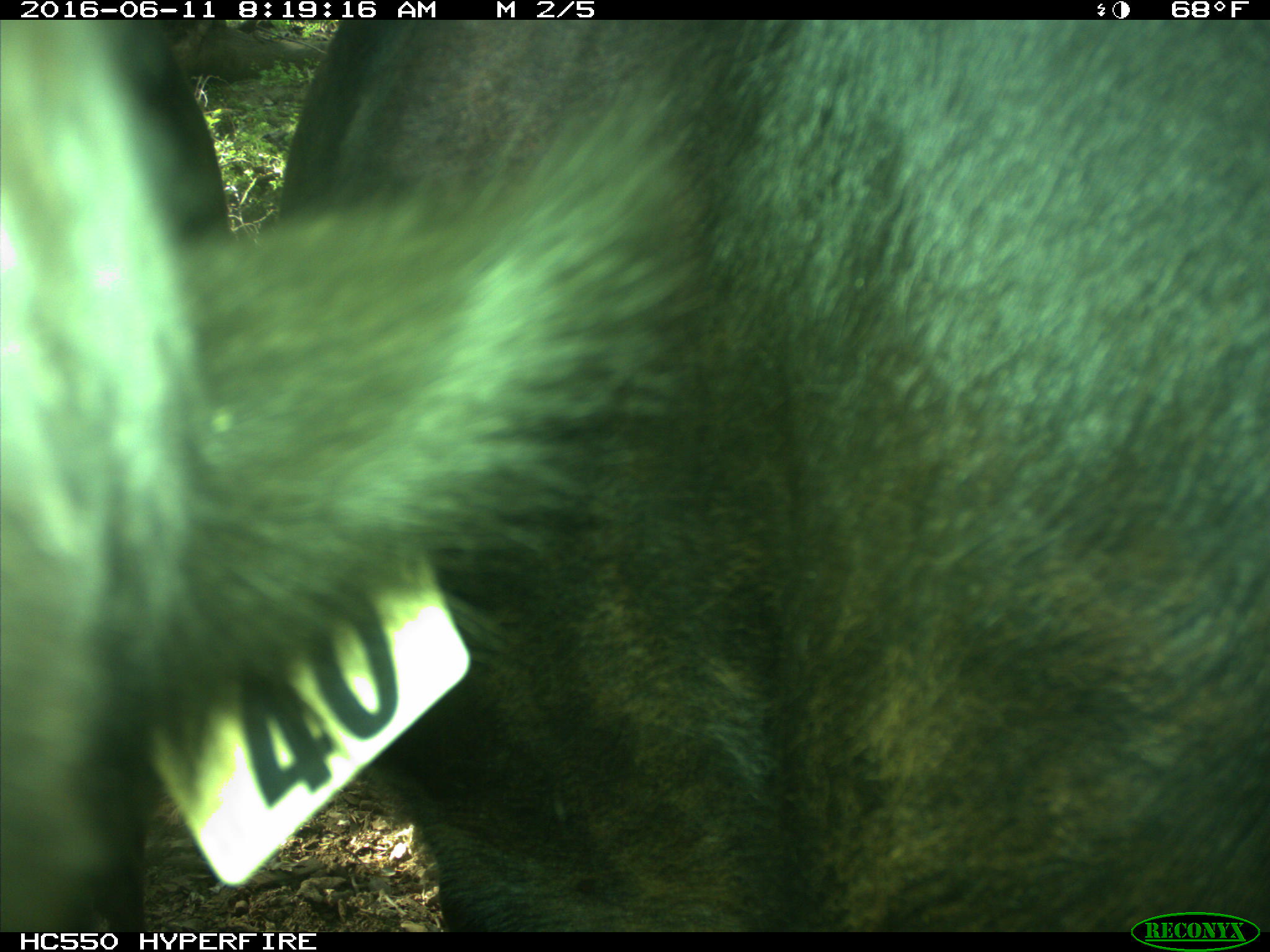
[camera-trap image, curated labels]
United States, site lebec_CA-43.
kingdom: Animalia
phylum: Chordata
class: Mammalia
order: Artiodactyla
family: Bovidae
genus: Bos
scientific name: Bos taurus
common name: domestic cow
Bos taurus (domestic cow).